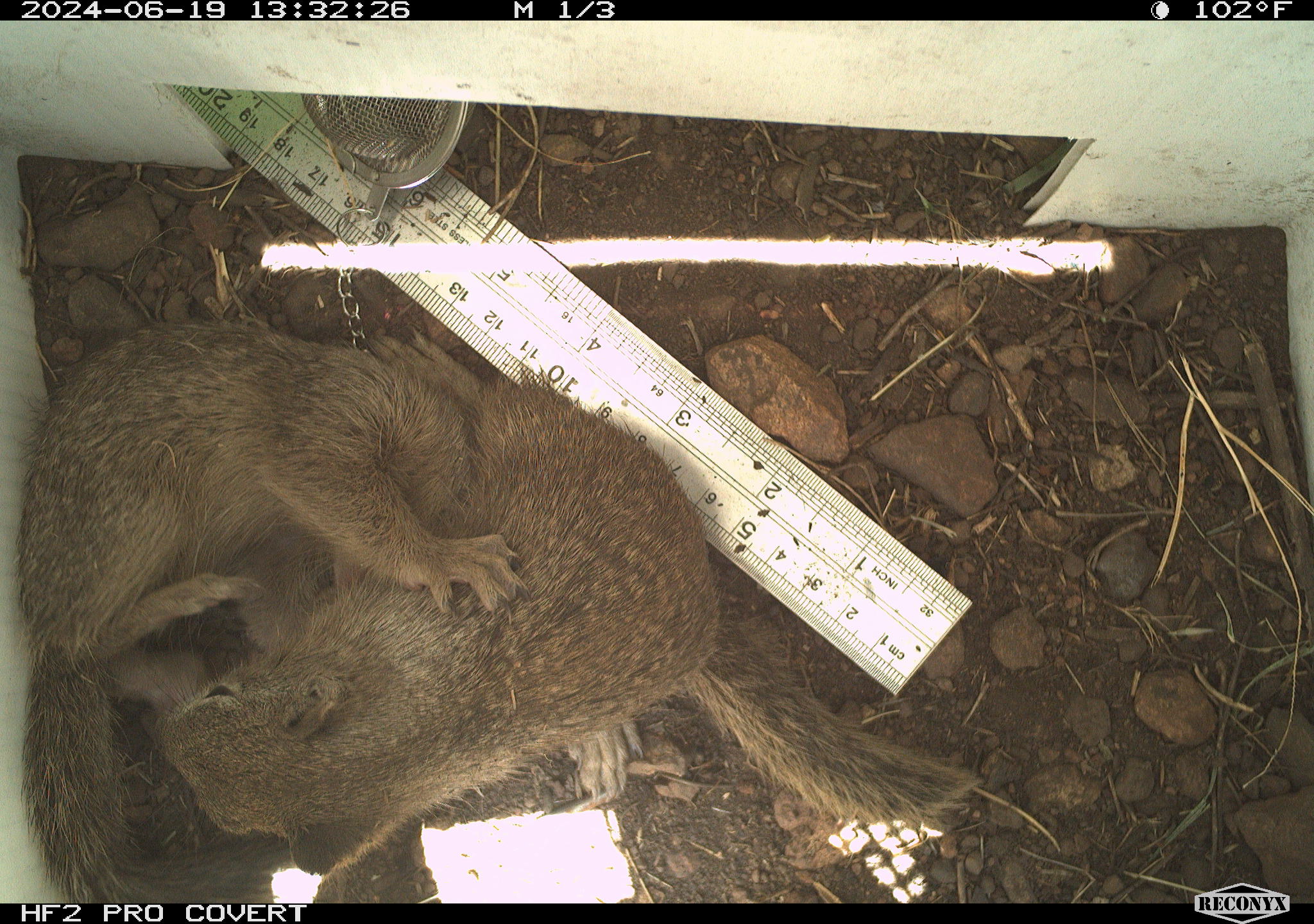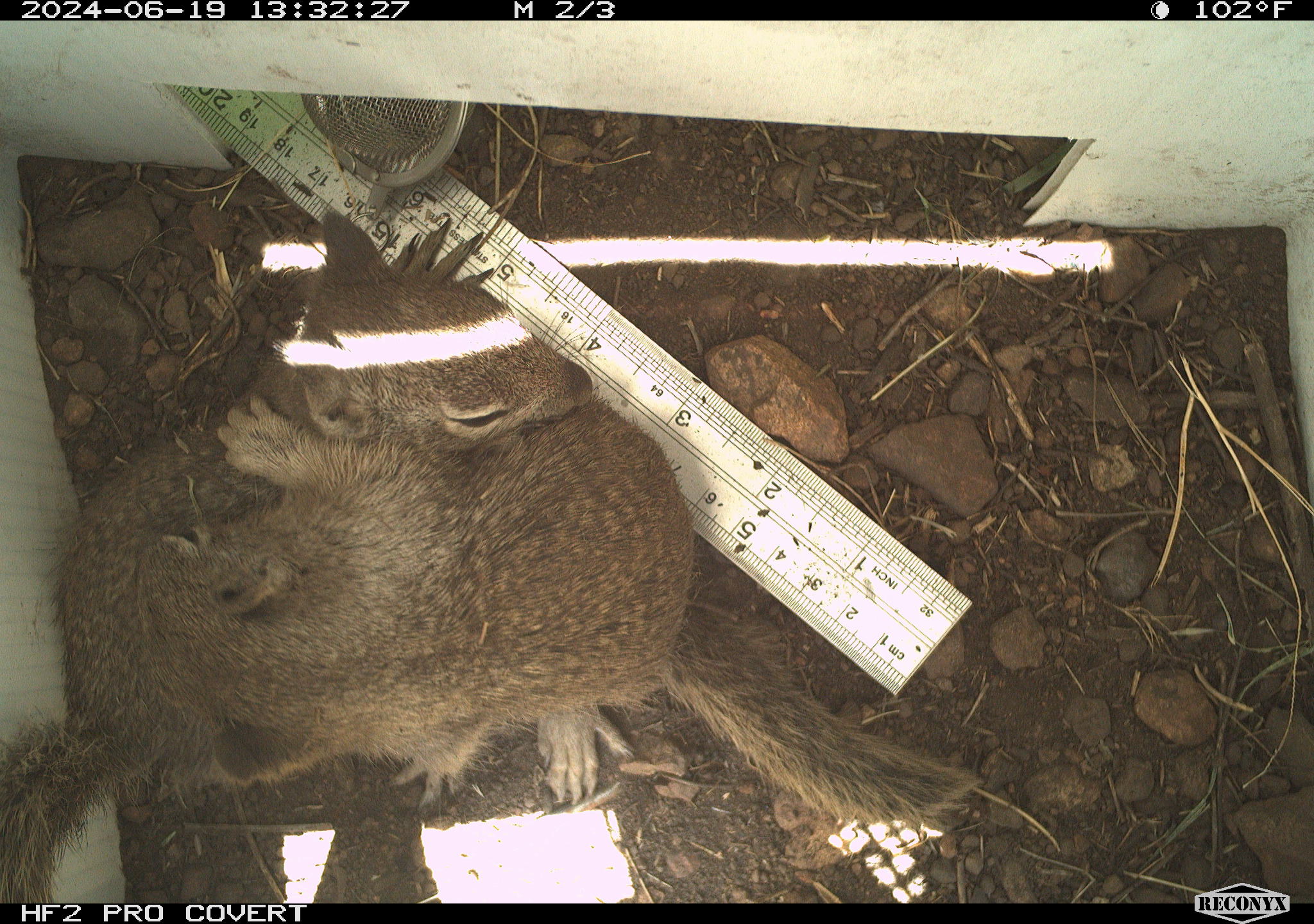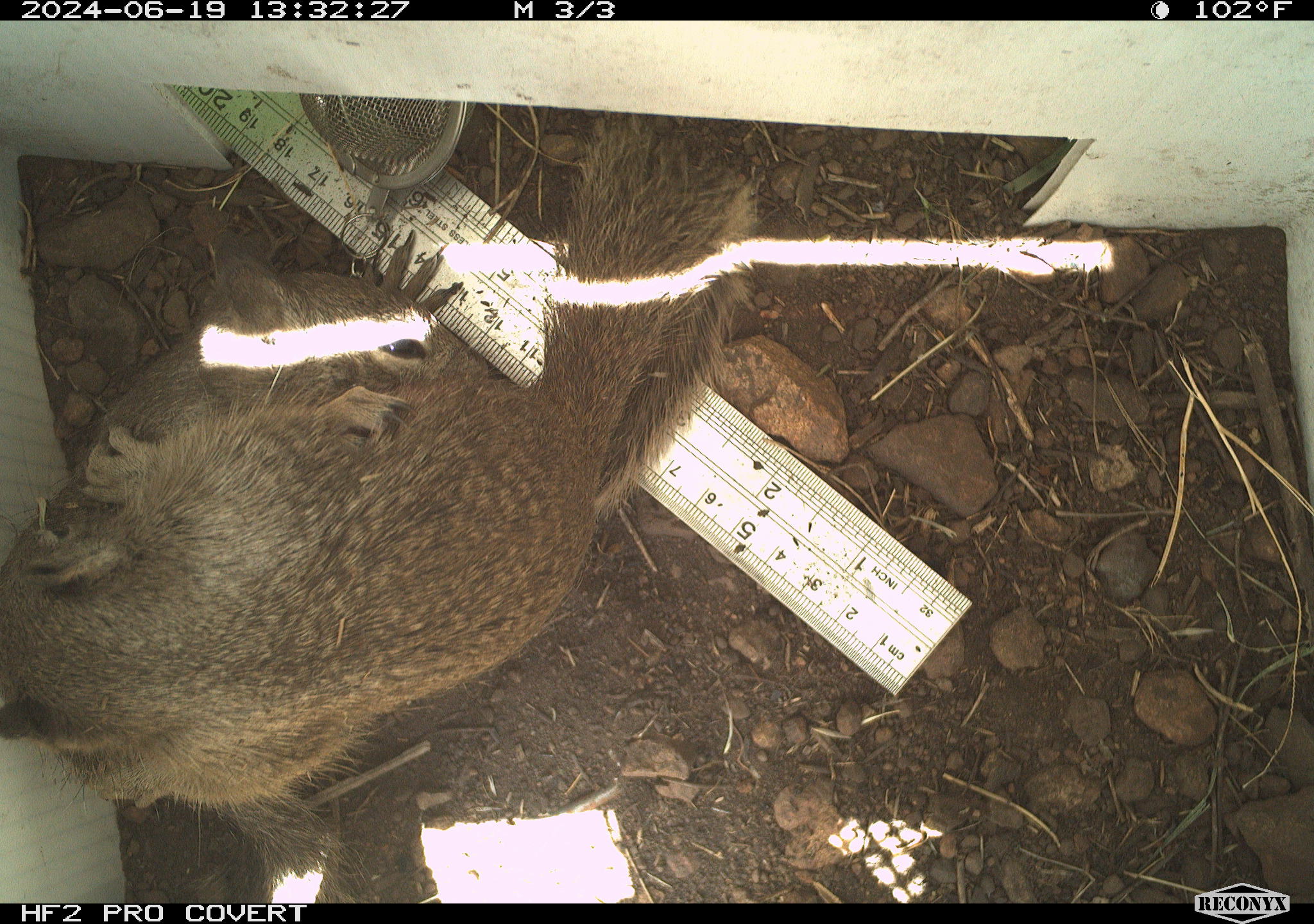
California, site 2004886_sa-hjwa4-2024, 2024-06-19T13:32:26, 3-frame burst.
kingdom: Animalia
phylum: Chordata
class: Mammalia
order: Rodentia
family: Sciuridae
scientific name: Sciuridae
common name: squirrels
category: sciuridae family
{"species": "sciuridae family (squirrels) (Sciuridae)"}